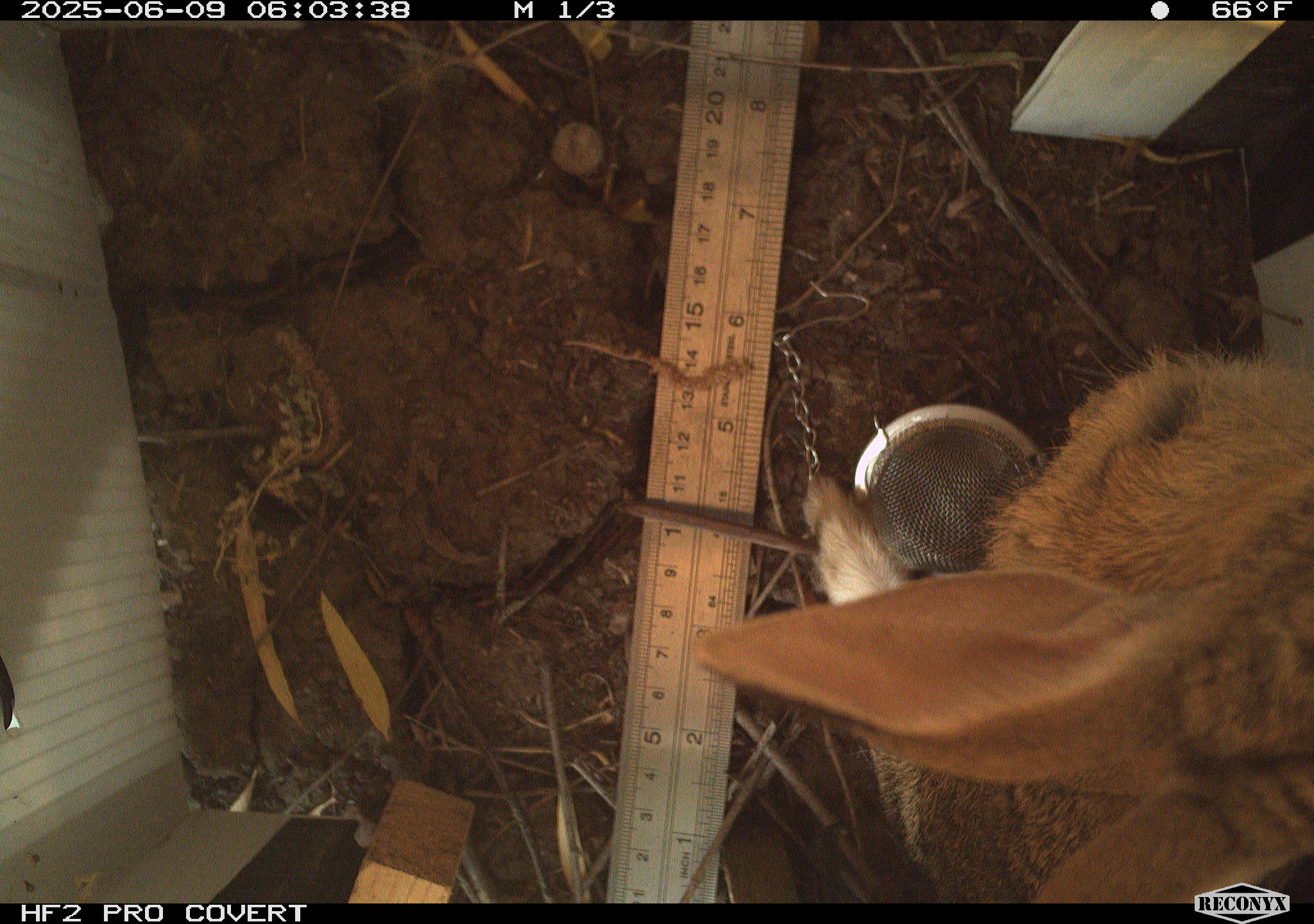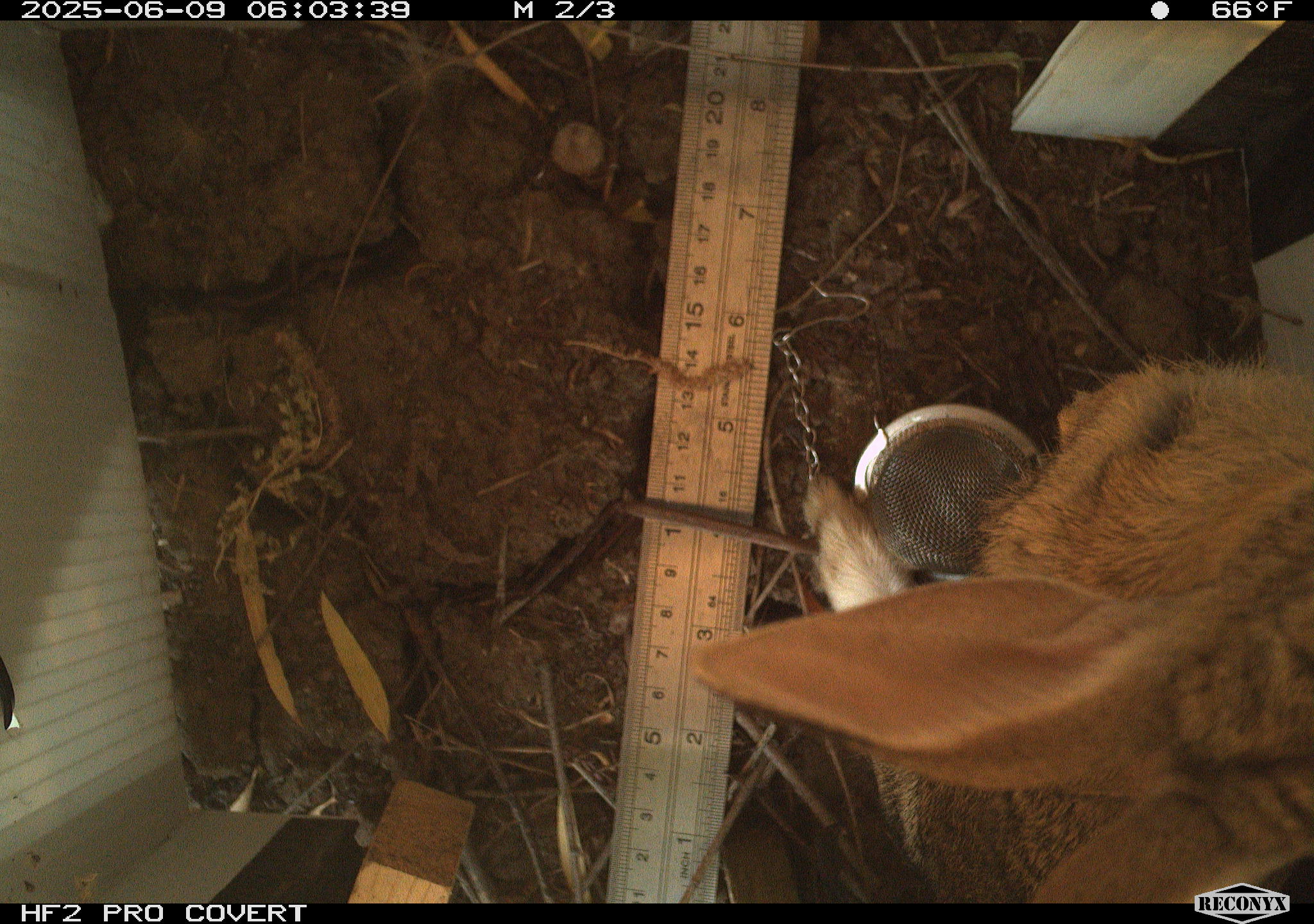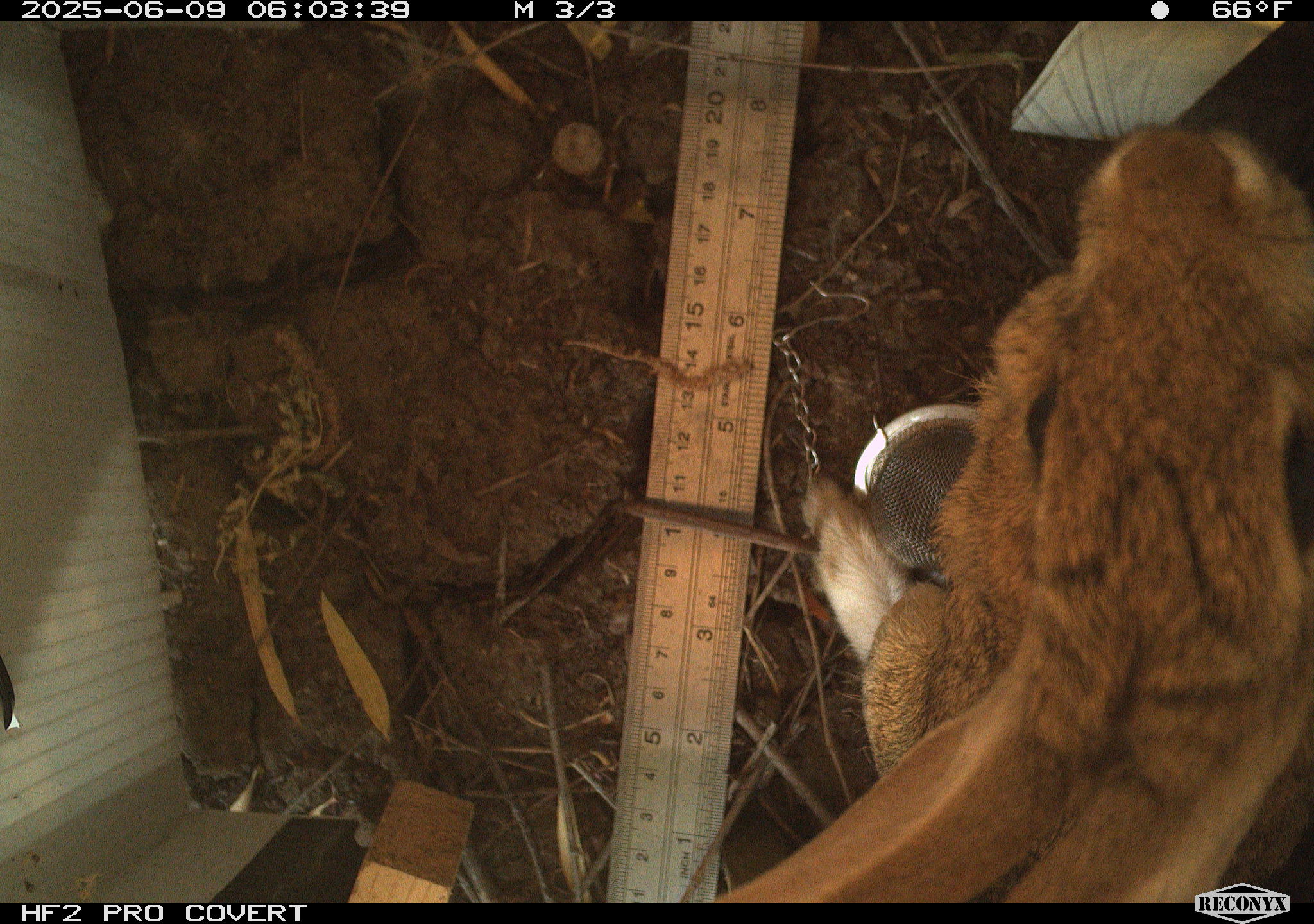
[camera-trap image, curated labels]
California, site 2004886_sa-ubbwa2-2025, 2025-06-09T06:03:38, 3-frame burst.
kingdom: Animalia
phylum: Chordata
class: Mammalia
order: Lagomorpha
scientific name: Lagomorpha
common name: hares, rabbits, and pikas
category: lagomorpha order